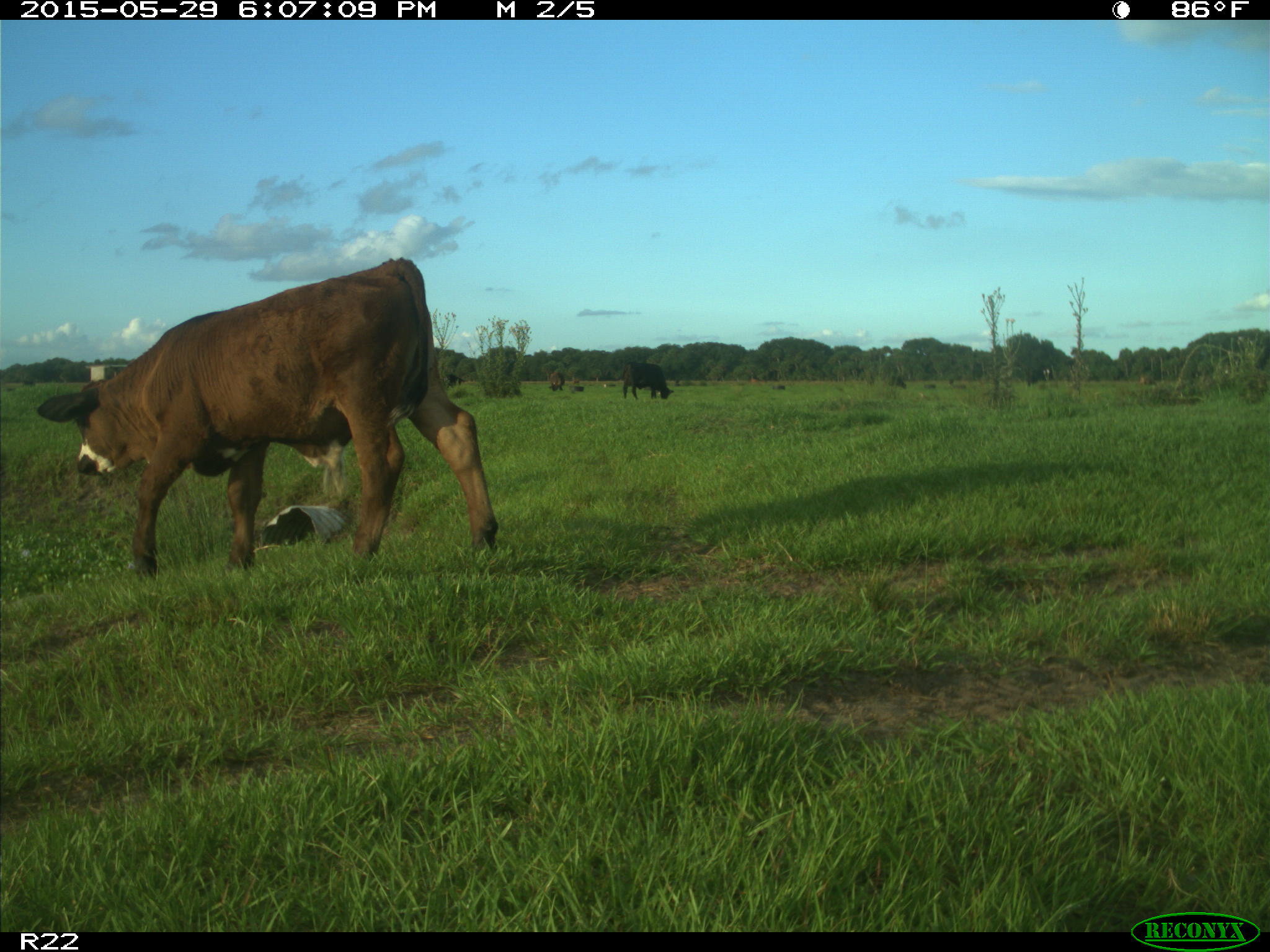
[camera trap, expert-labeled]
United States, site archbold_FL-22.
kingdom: Animalia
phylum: Chordata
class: Mammalia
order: Artiodactyla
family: Bovidae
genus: Bos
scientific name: Bos taurus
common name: domestic cow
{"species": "Bos taurus (domestic cow)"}